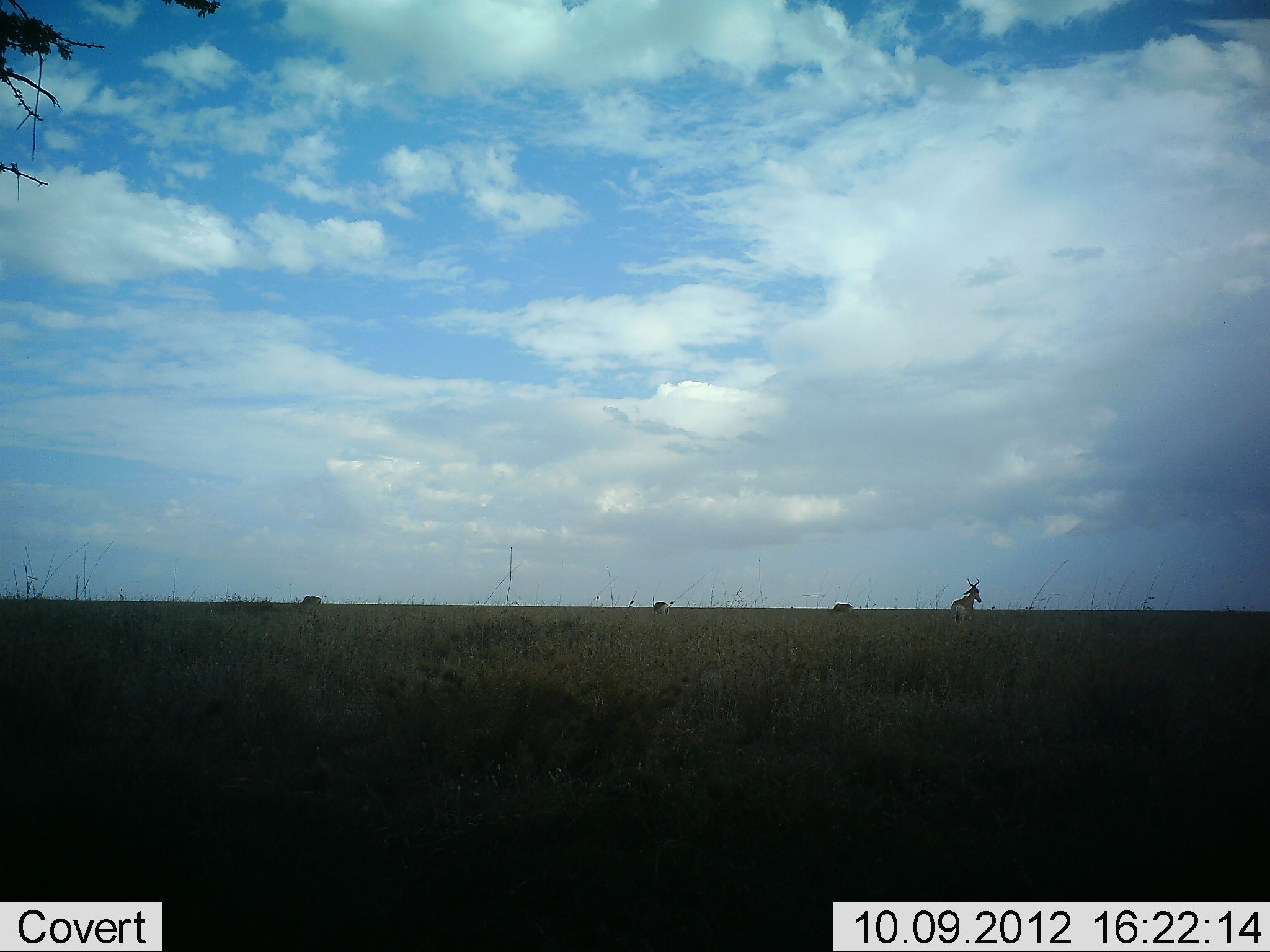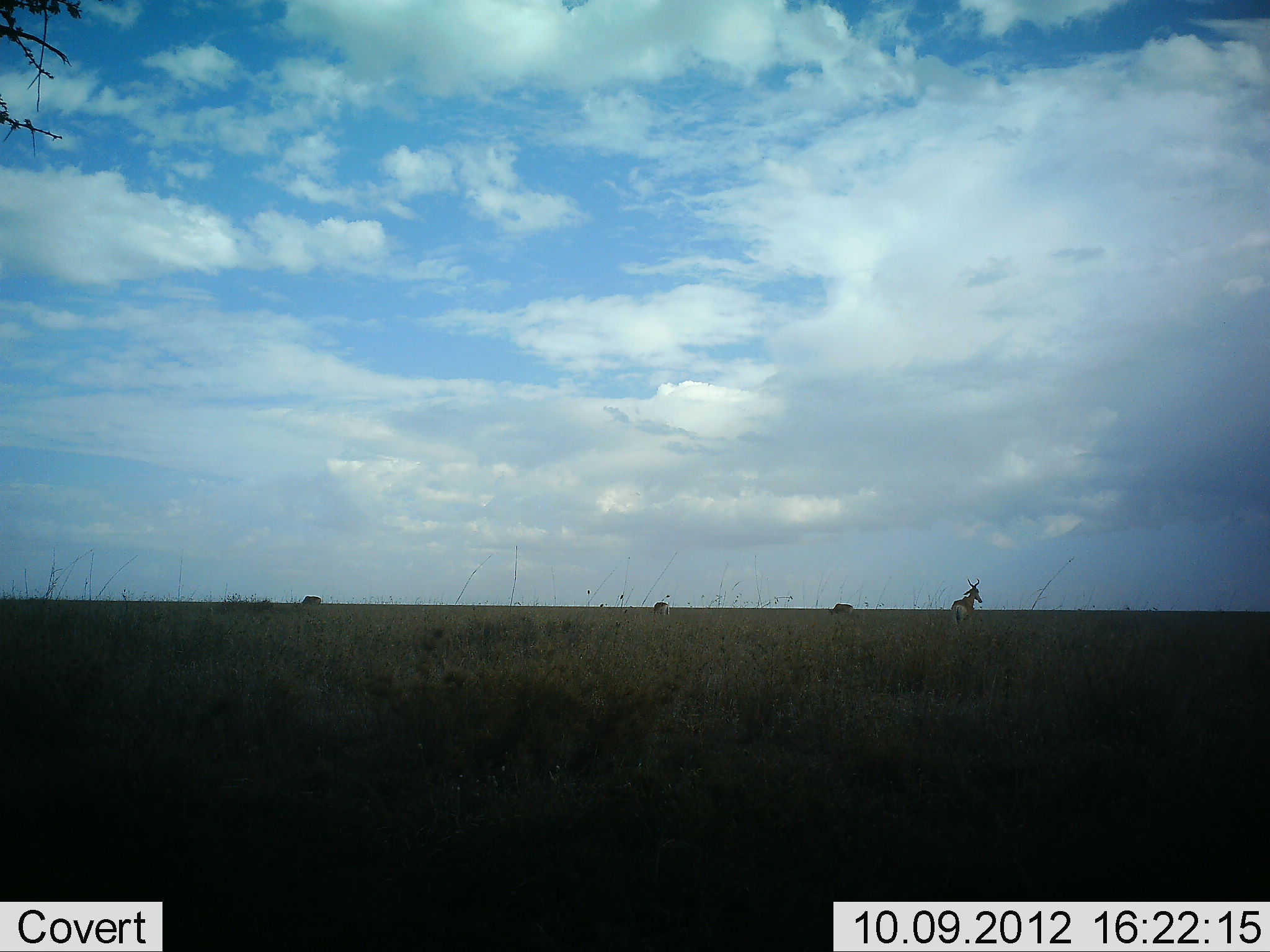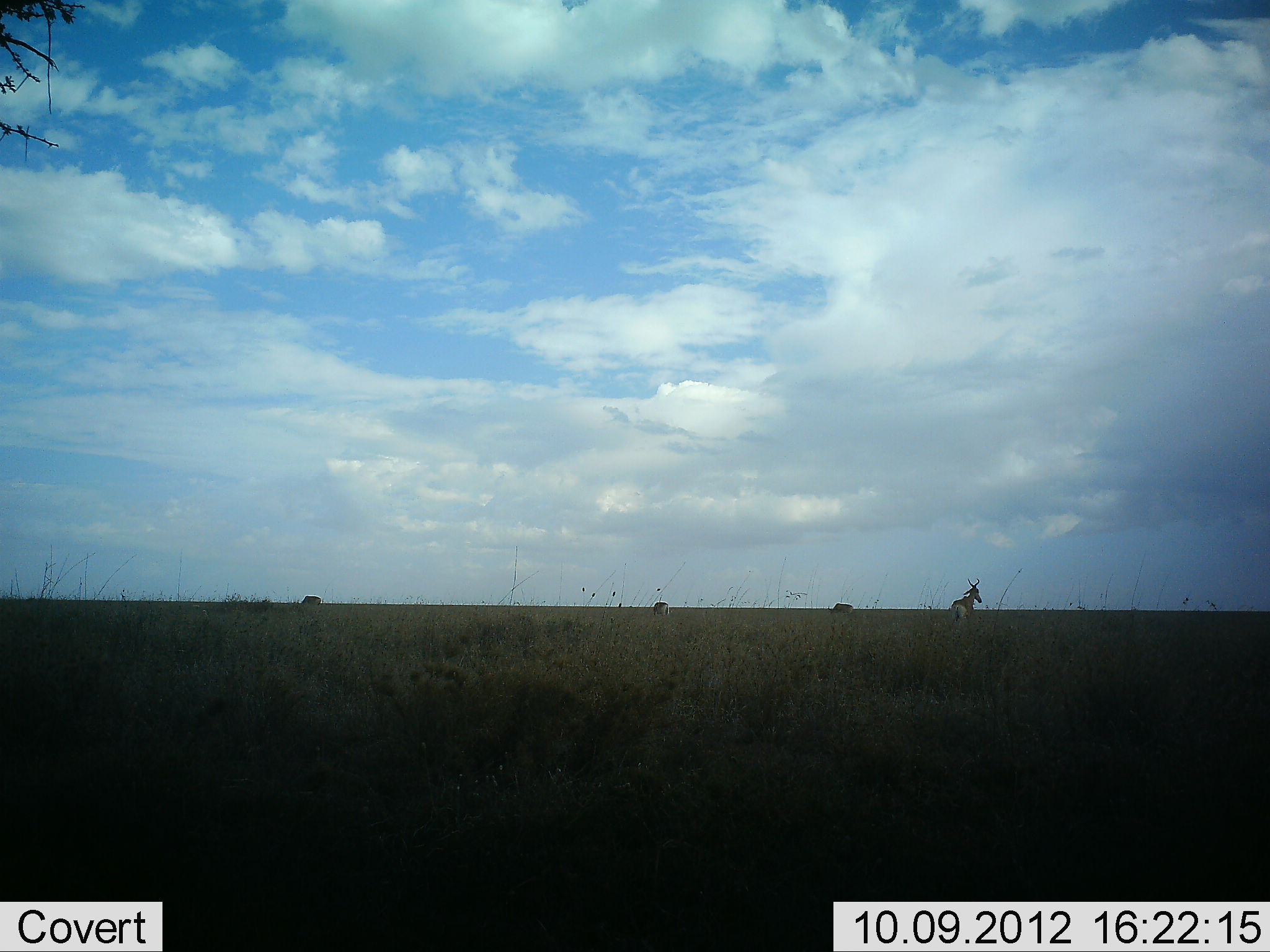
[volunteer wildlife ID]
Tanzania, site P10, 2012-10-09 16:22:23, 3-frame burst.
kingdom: Animalia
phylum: Chordata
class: Mammalia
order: Artiodactyla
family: Bovidae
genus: Alcelaphus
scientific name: Alcelaphus buselaphus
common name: hartebeest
Hartebeest (Alcelaphus buselaphus), count 2. Behavior (volunteer vote fractions): standing 80%, resting 0%, moving 10%, interacting 0%. Young present (vote fraction): 0%. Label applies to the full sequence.